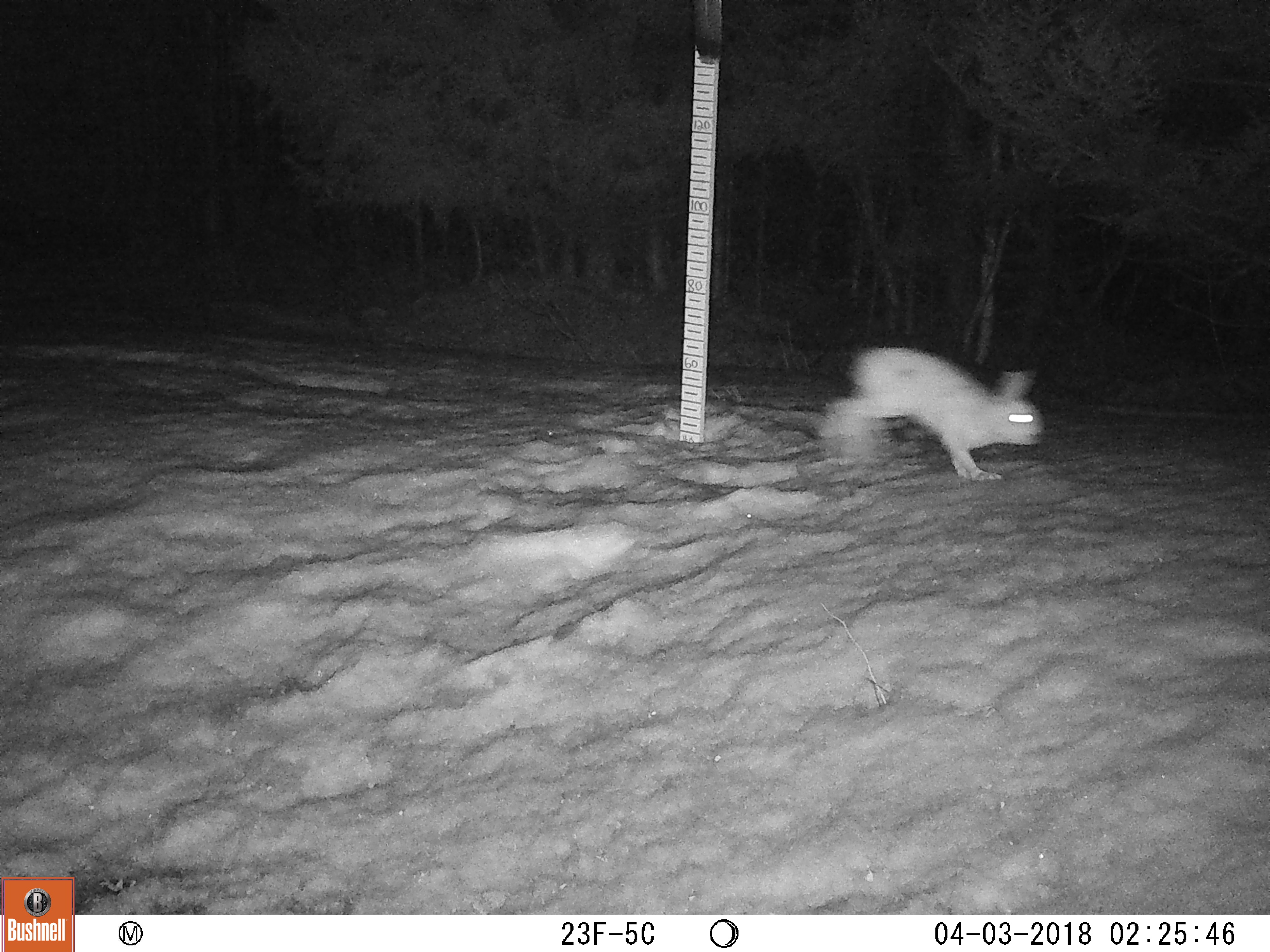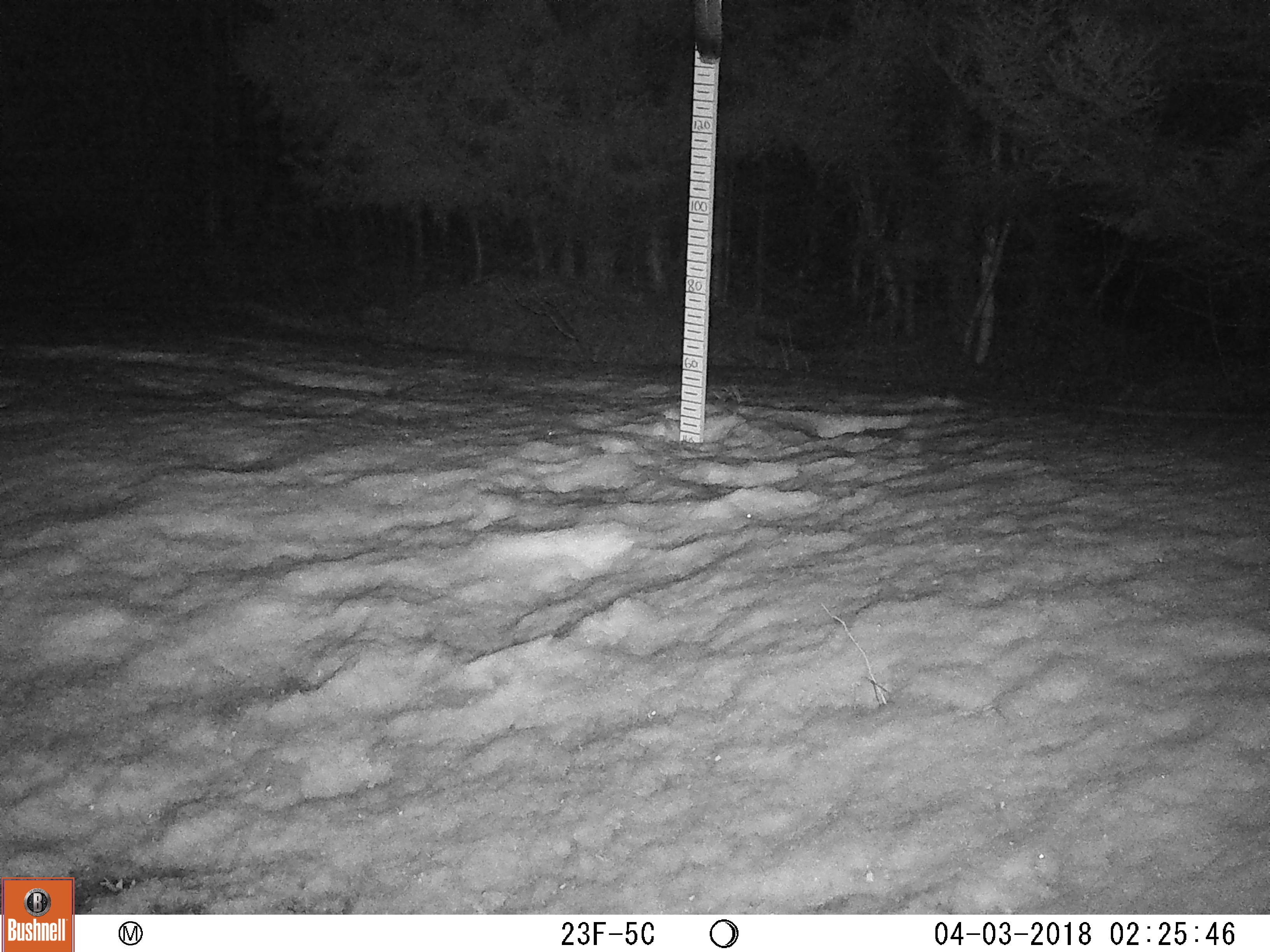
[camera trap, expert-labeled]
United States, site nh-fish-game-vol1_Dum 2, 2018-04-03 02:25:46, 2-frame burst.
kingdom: Animalia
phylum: Chordata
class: Mammalia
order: Lagomorpha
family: Leporidae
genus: Lepus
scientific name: Lepus americanus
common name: snowshoe hare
Snowshoe hare (Lepus americanus).